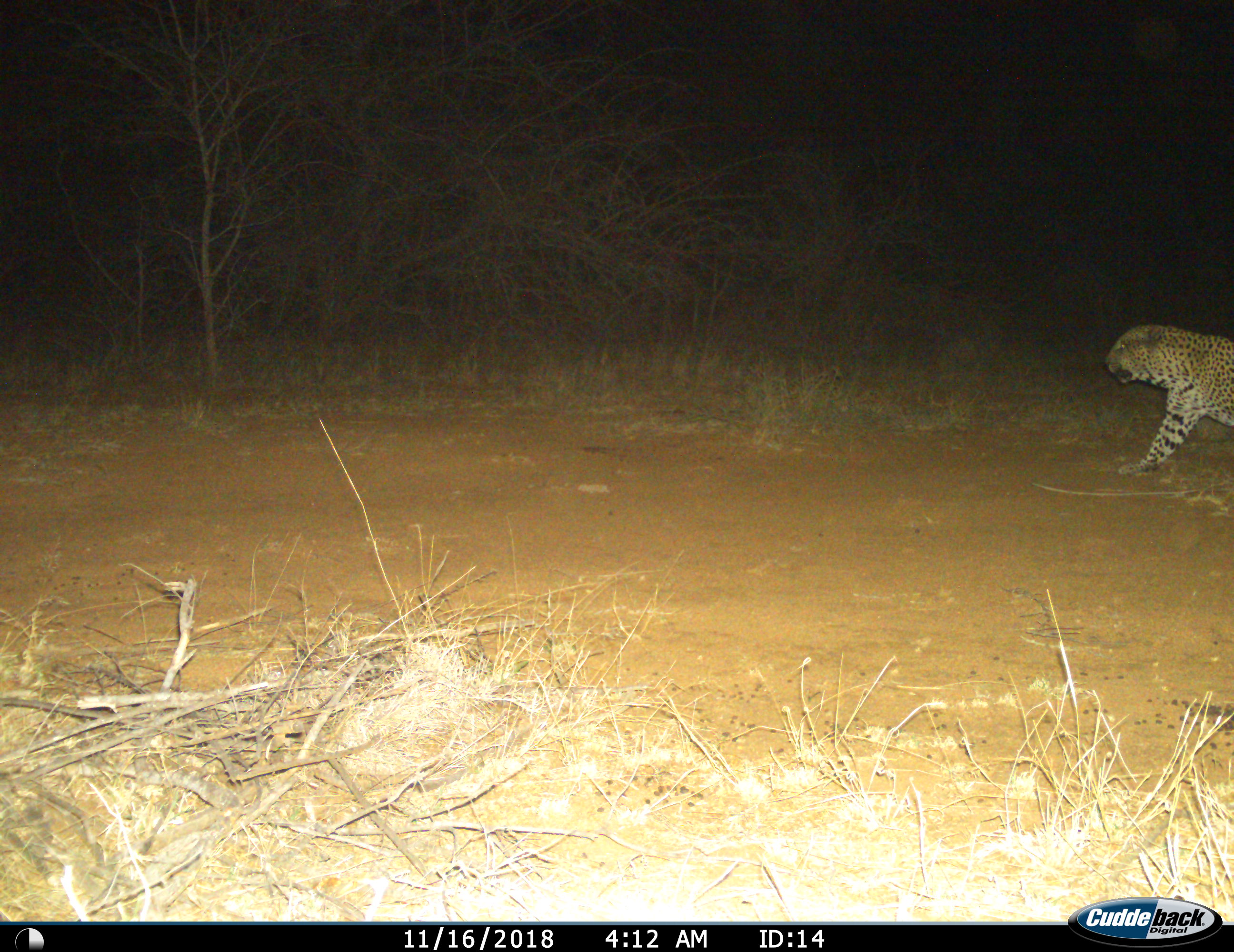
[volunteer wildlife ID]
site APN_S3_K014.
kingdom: Animalia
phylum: Chordata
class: Mammalia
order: Carnivora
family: Felidae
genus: Panthera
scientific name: Panthera pardus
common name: leopard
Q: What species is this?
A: Leopard (Panthera pardus).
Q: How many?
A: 1.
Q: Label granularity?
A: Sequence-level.